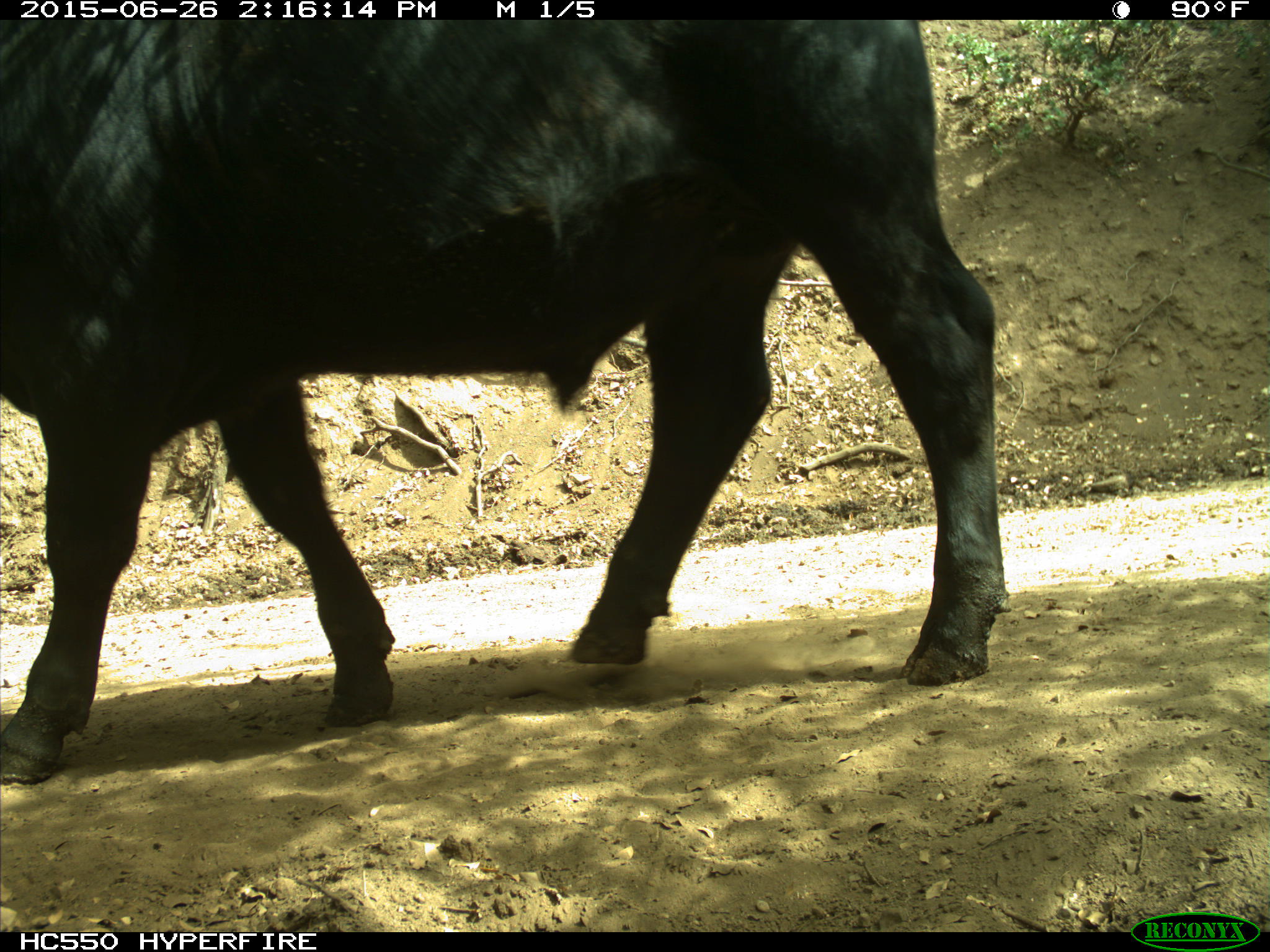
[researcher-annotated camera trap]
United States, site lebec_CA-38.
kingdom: Animalia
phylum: Chordata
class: Mammalia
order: Artiodactyla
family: Bovidae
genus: Bos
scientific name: Bos taurus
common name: domestic cow